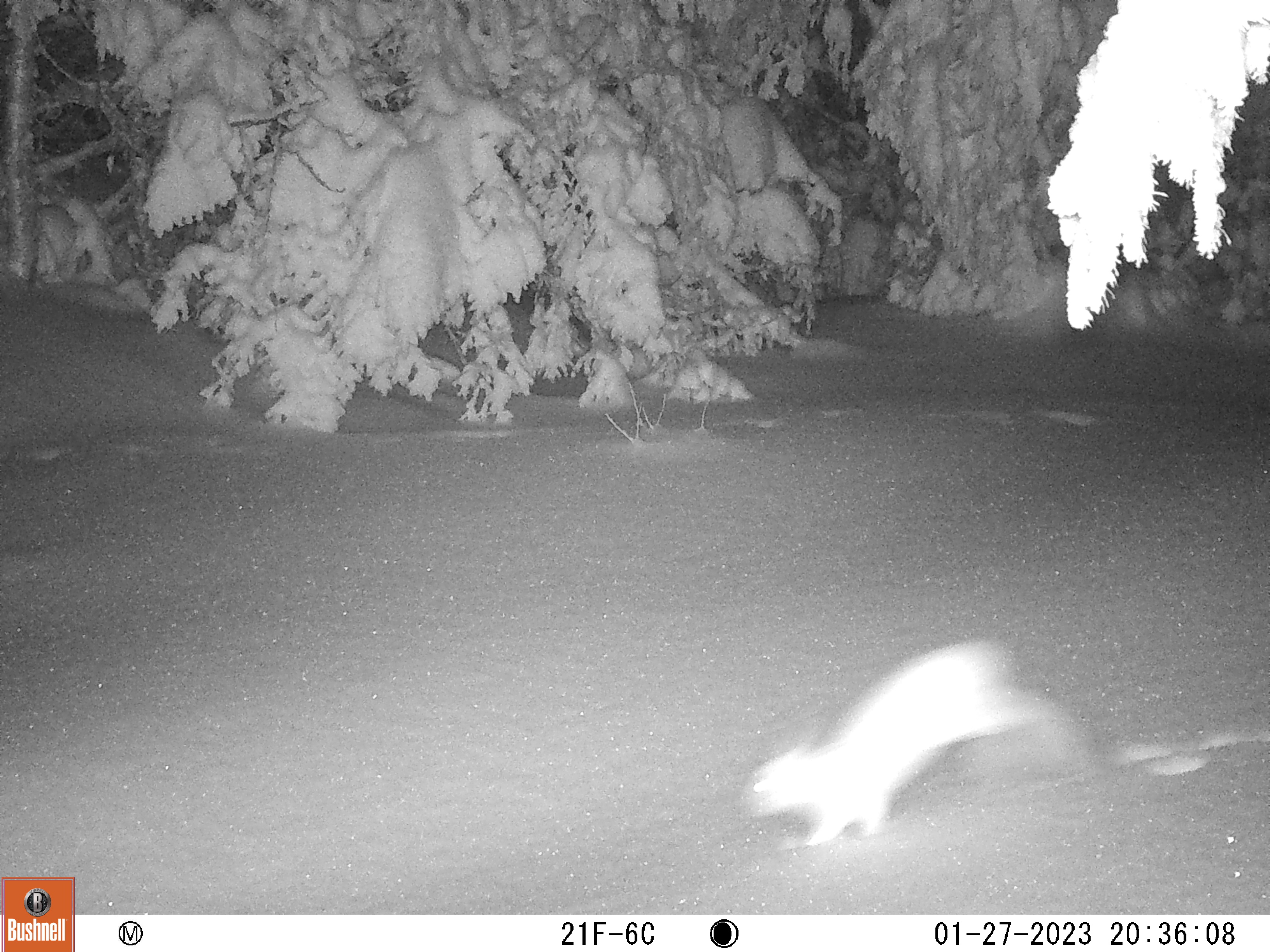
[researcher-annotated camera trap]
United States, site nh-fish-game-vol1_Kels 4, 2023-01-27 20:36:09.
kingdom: Animalia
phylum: Chordata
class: Mammalia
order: Lagomorpha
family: Leporidae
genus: Lepus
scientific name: Lepus americanus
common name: snowshoe hare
Snowshoe hare (Lepus americanus).